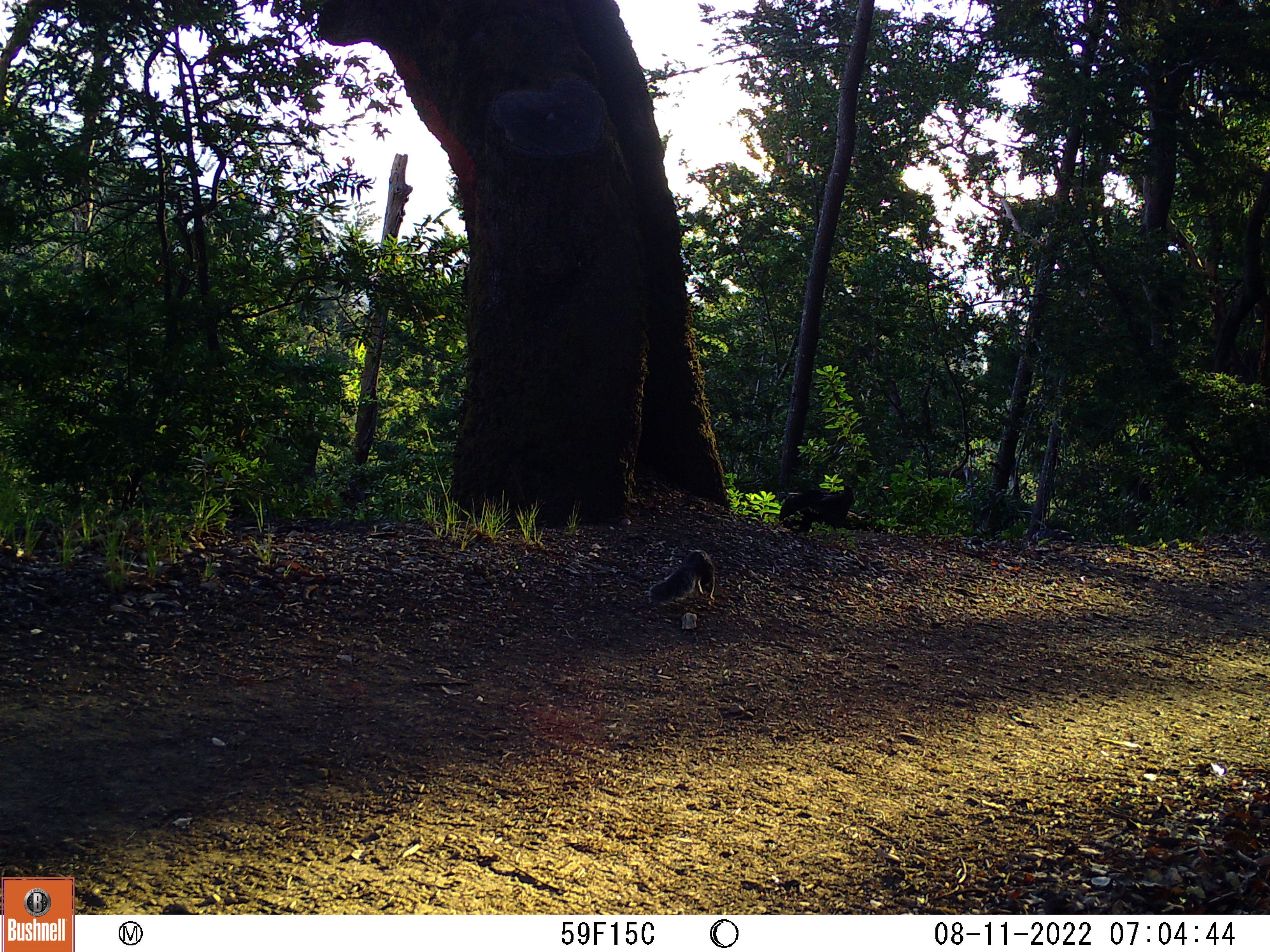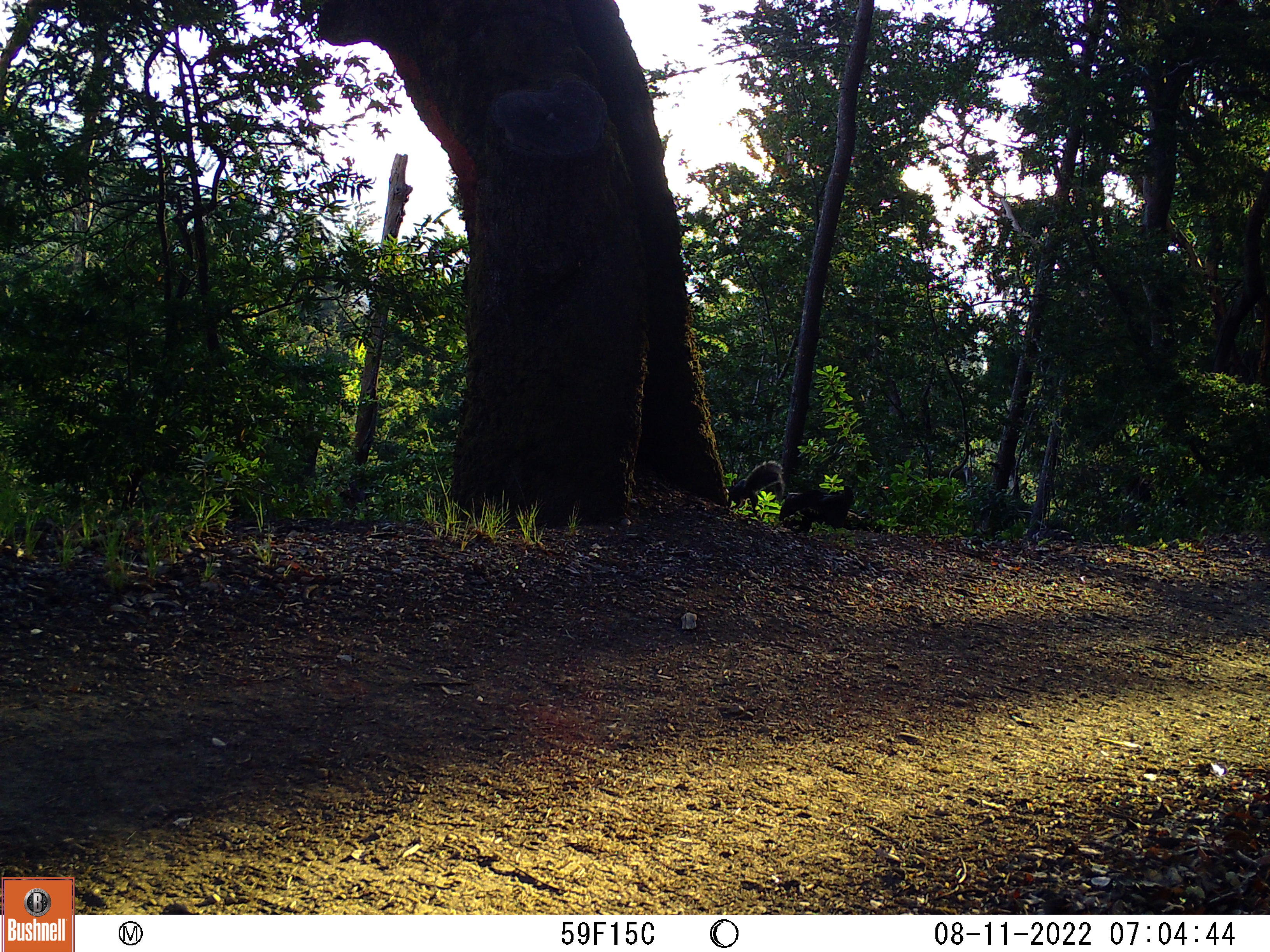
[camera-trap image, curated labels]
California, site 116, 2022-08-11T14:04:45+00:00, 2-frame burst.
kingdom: Animalia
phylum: Chordata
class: Mammalia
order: Rodentia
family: Sciuridae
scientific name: Sciuridae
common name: squirrel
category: unknown squirrel